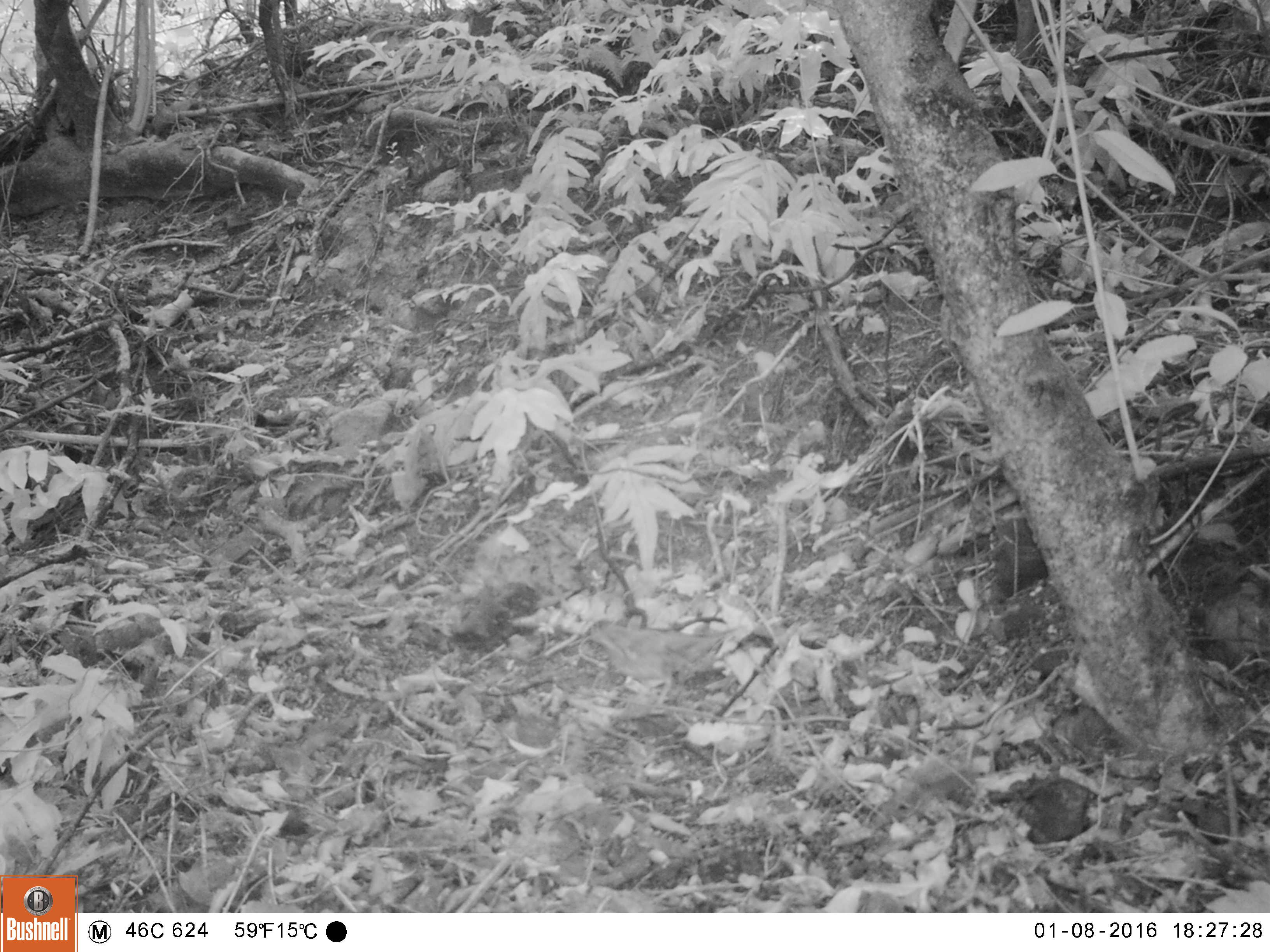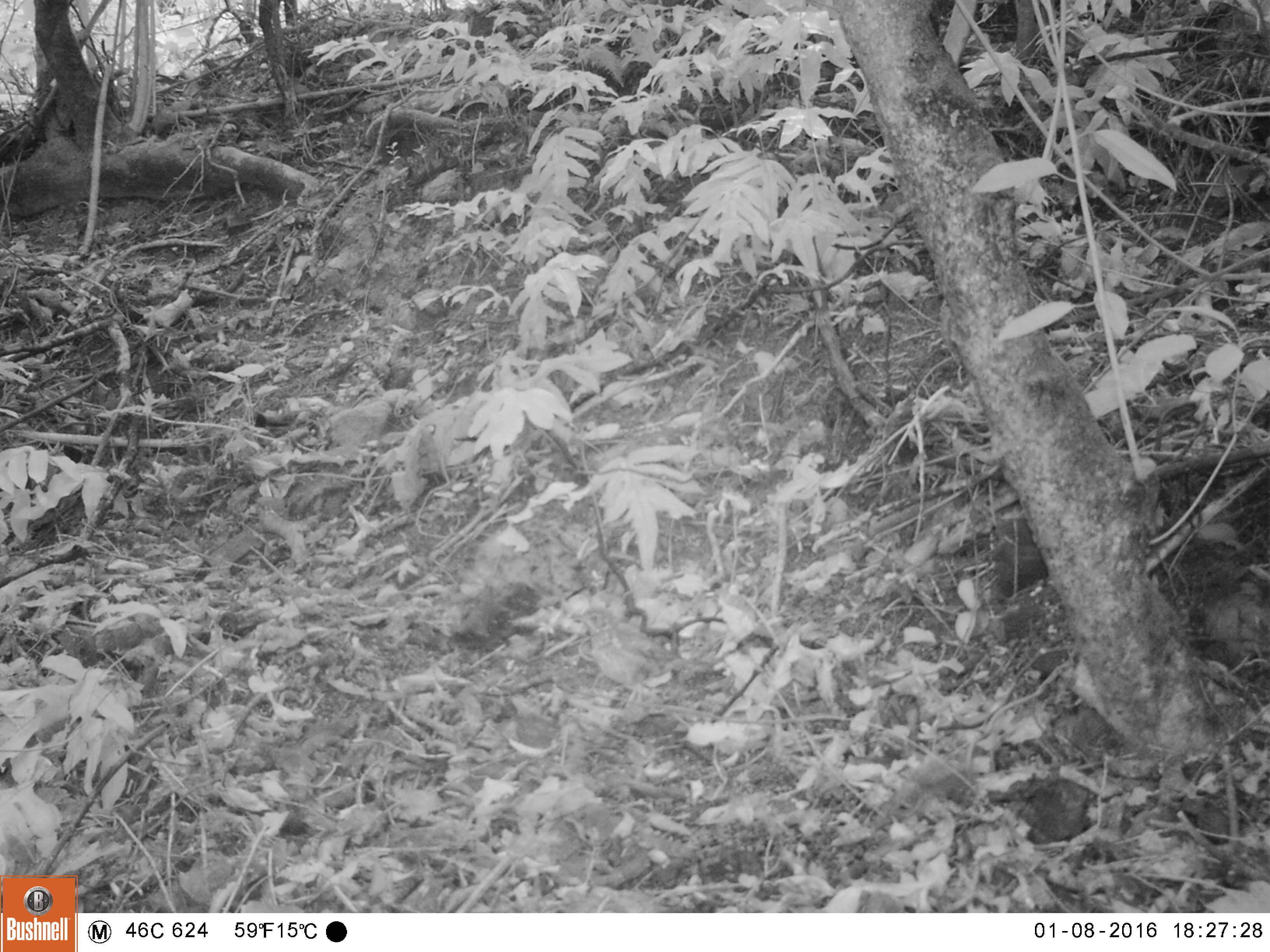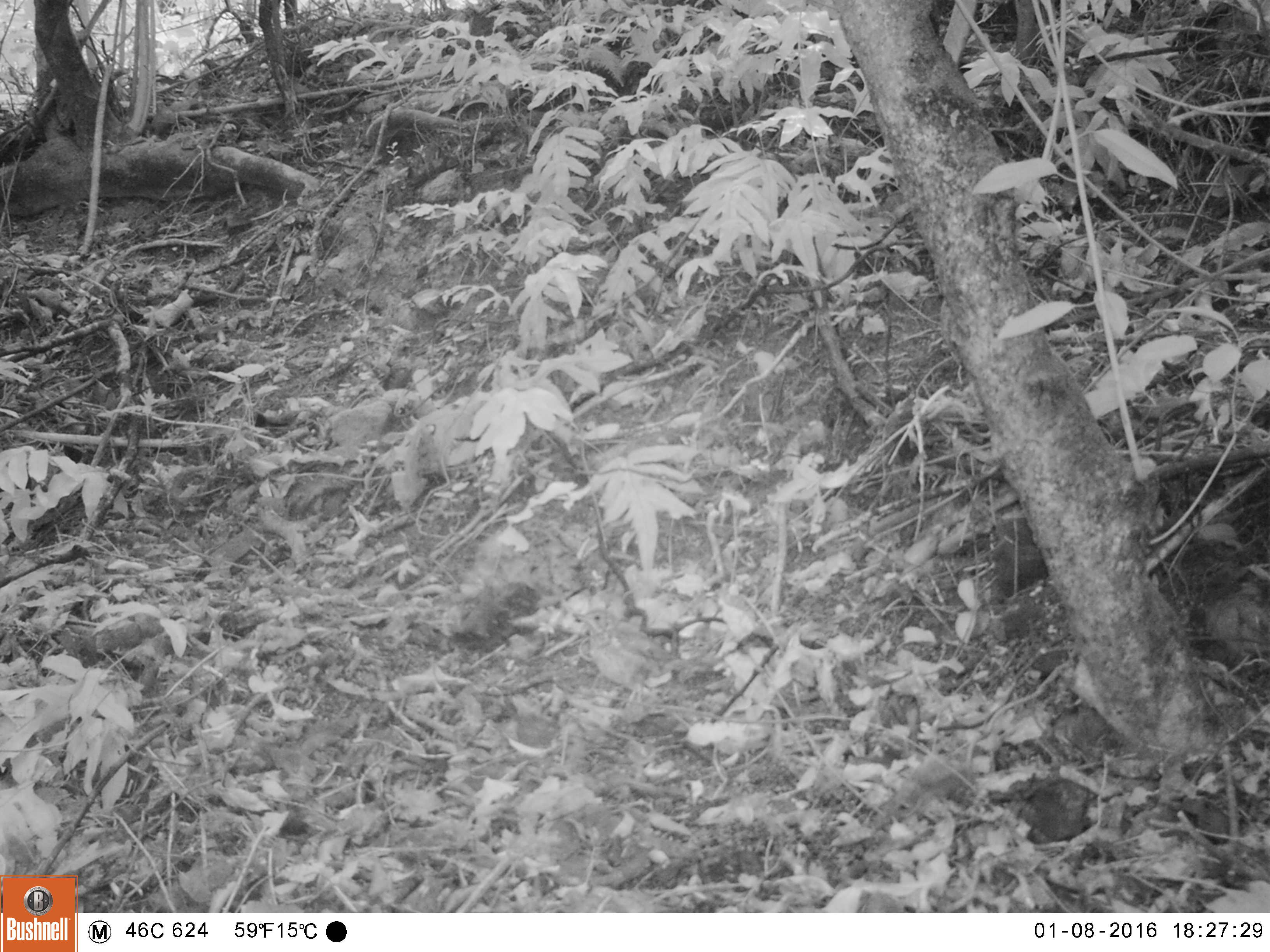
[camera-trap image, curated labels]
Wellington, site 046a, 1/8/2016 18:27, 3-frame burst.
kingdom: Animalia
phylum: Chordata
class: Aves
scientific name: Aves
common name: bird